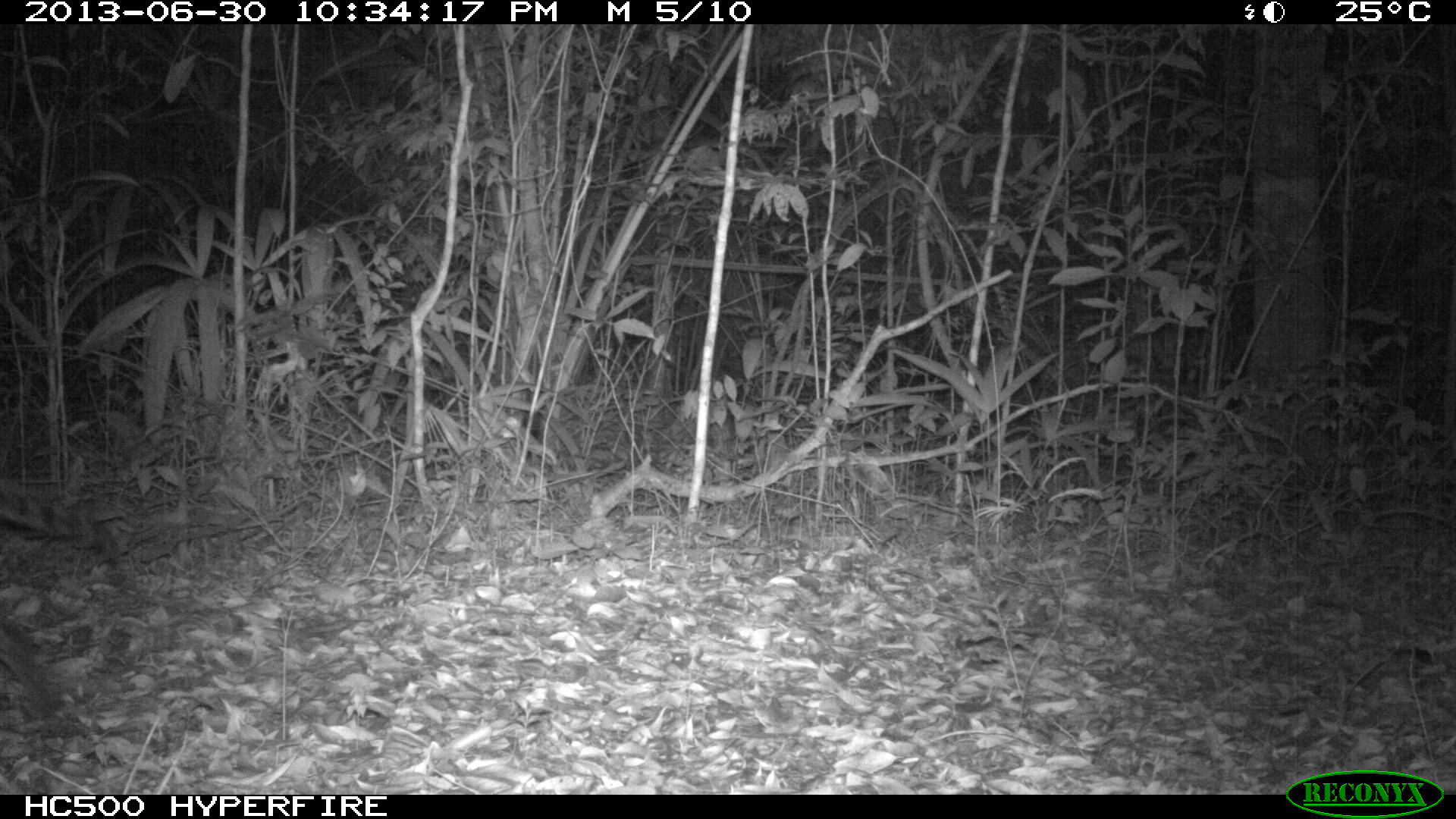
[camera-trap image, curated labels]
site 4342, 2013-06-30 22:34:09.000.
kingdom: Animalia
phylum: Chordata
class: Mammalia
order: Carnivora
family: Felidae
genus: Leopardus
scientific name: Leopardus pardalis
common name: ocelot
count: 1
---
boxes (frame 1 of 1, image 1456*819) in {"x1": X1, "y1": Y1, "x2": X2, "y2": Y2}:
leopardus pardalis: {"x1": 0, "y1": 478, "x2": 122, "y2": 725}